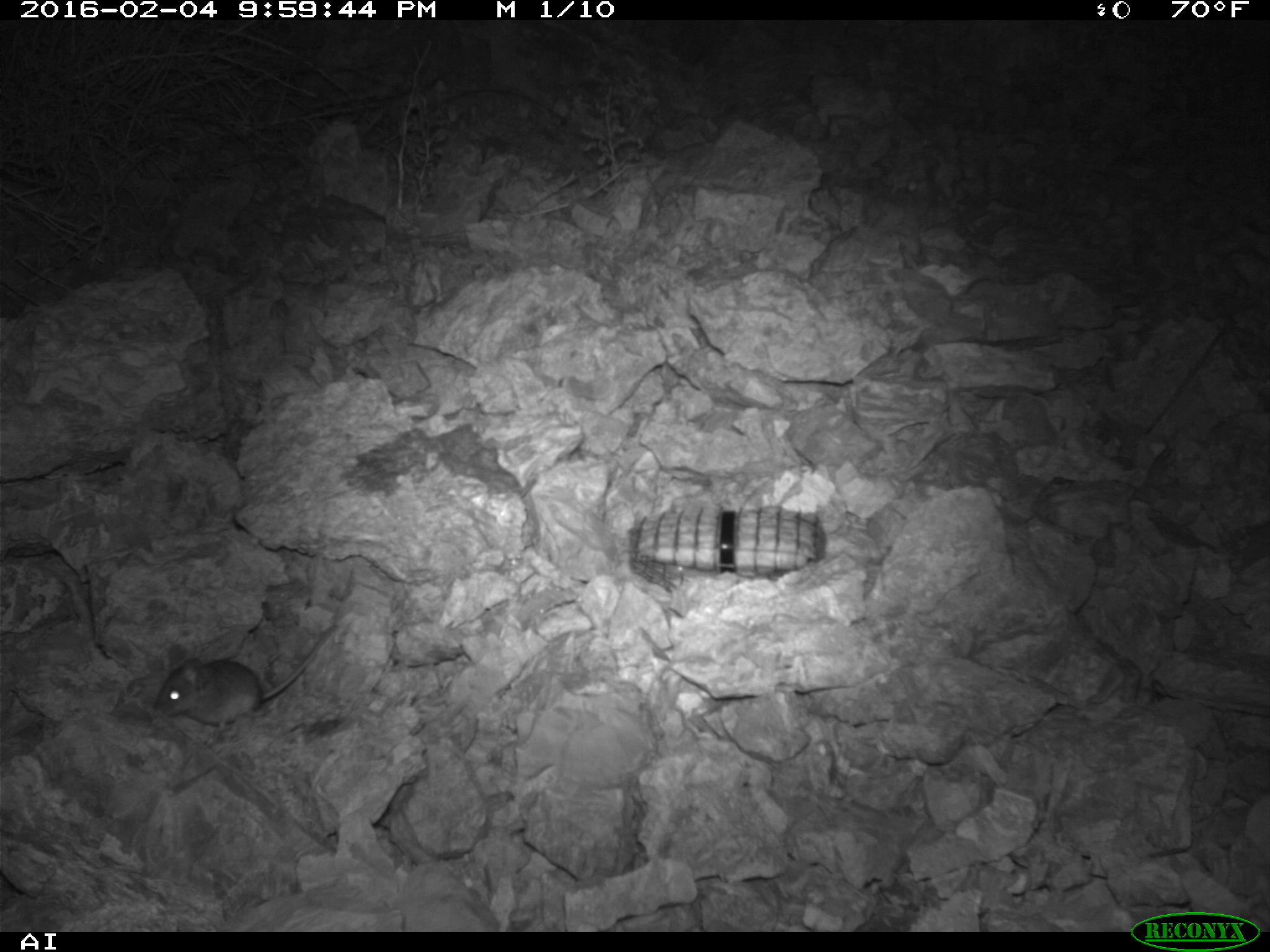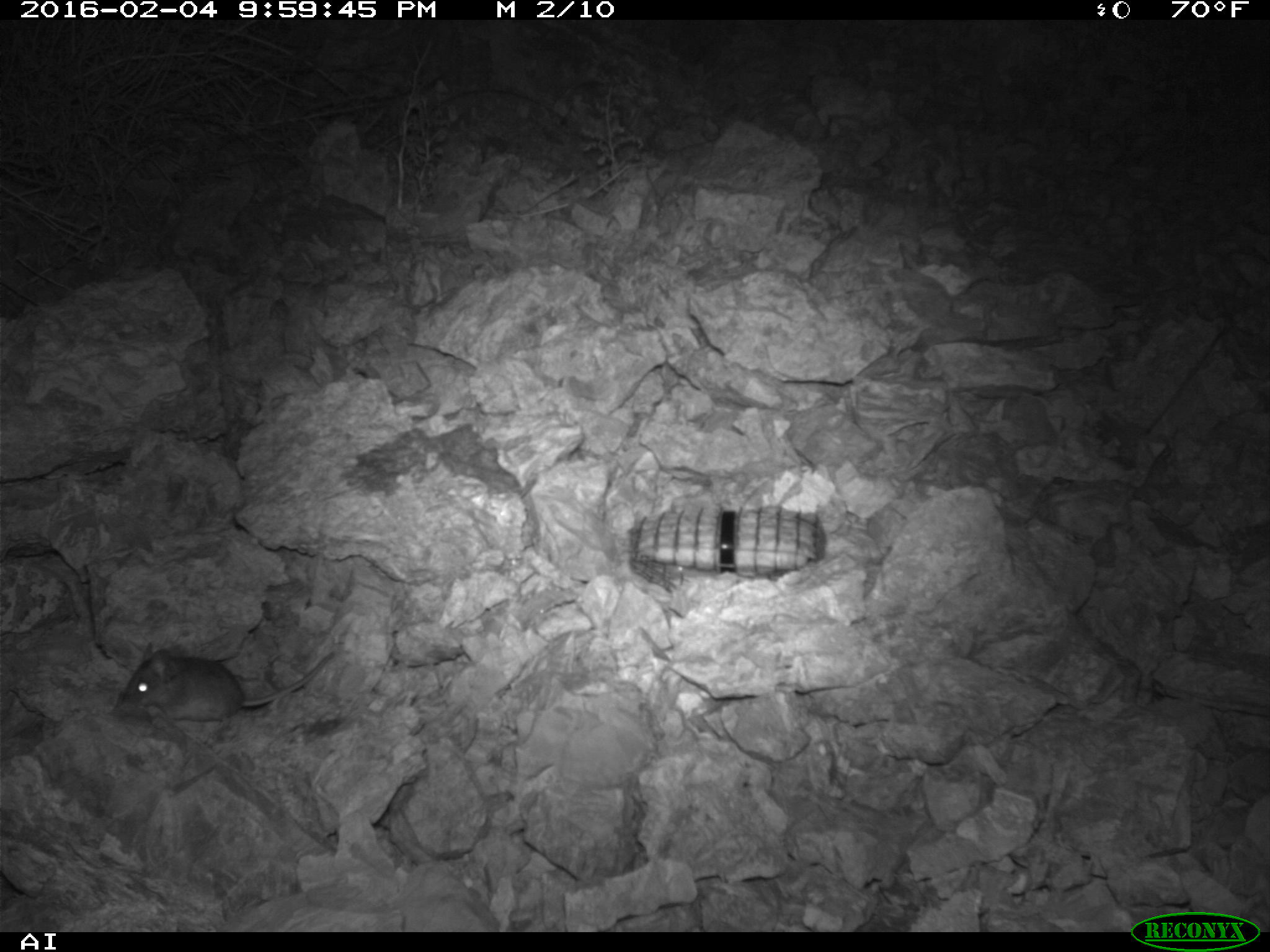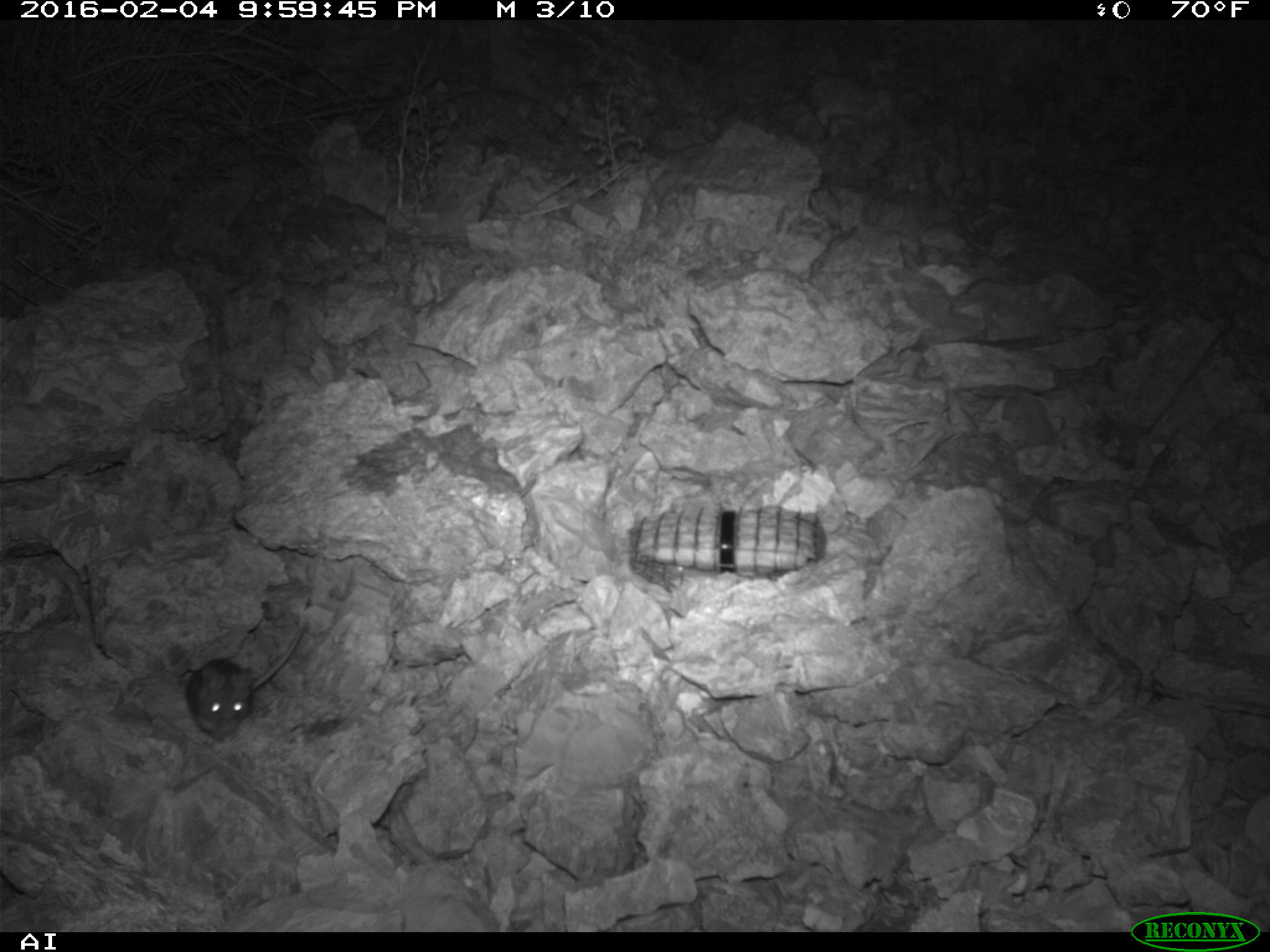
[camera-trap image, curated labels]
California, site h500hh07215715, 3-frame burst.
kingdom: Animalia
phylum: Chordata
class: Mammalia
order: Rodentia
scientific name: Rodentia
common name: rodent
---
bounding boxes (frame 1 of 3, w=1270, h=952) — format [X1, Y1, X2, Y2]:
rodent: [153, 623, 337, 737]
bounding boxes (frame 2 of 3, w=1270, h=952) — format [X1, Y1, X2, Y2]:
rodent: [108, 642, 335, 728]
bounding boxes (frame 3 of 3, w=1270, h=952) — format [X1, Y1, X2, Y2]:
rodent: [183, 622, 308, 739]